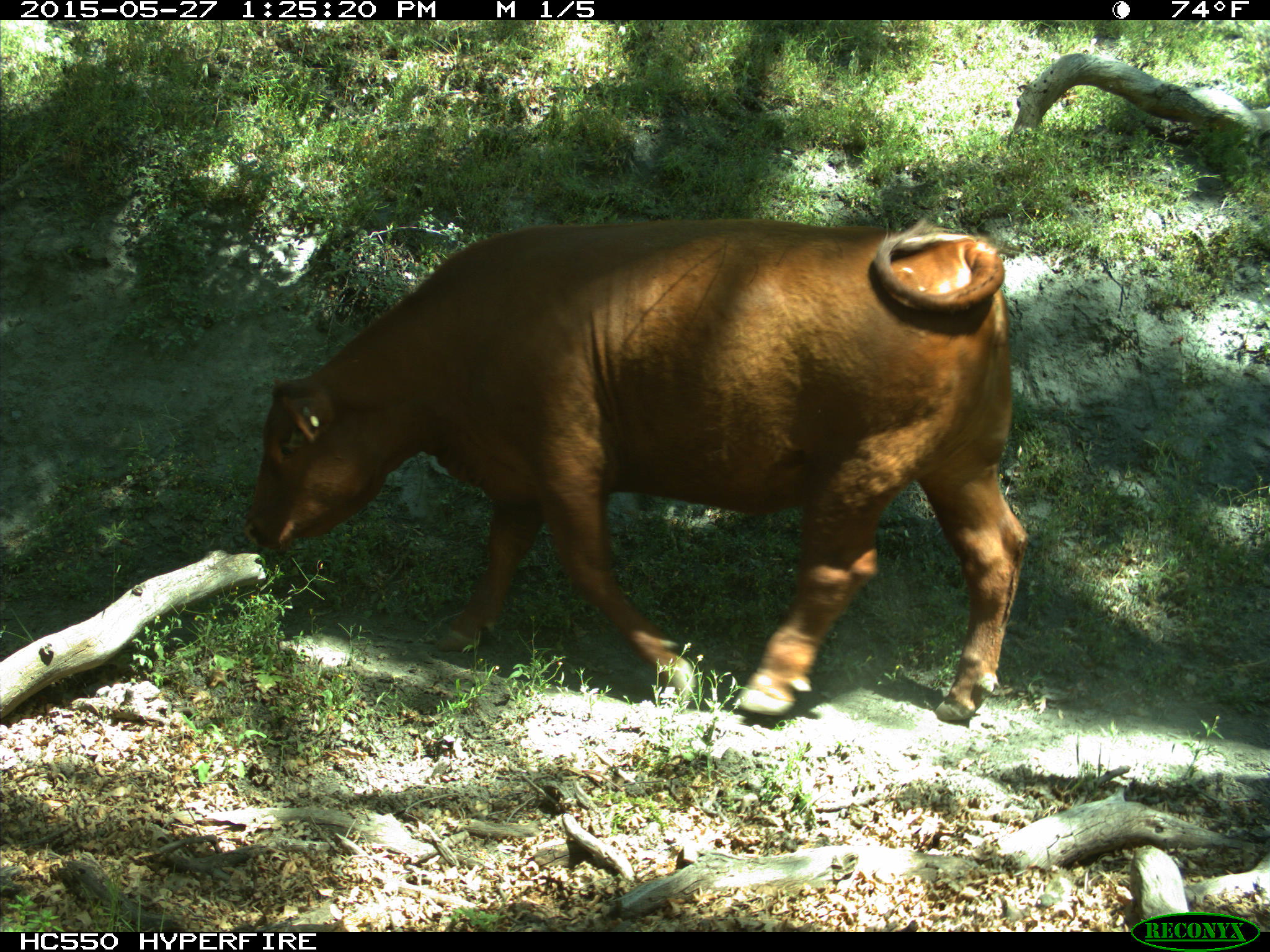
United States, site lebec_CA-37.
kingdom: Animalia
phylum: Chordata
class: Mammalia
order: Artiodactyla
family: Bovidae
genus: Bos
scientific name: Bos taurus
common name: domestic cow